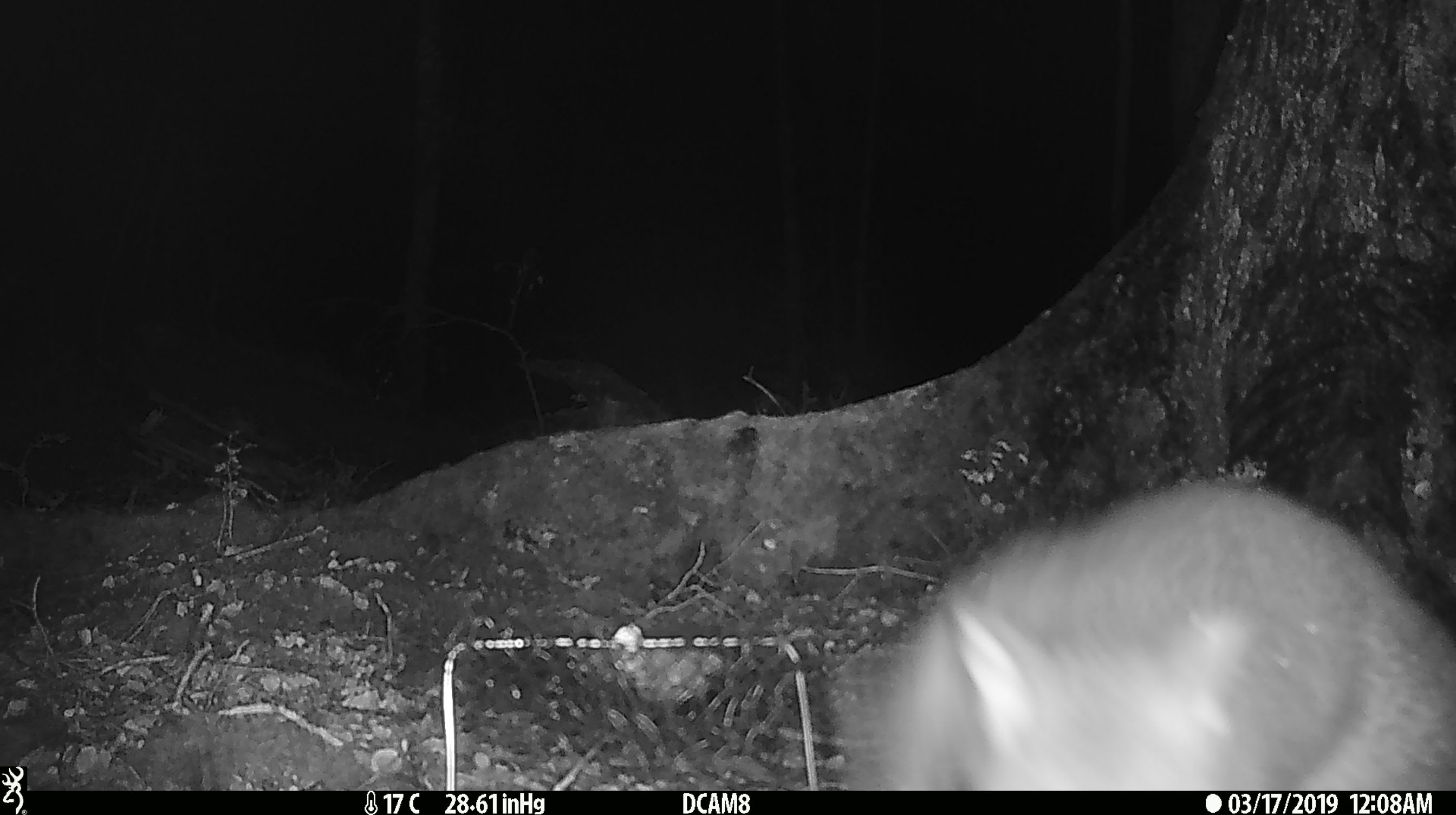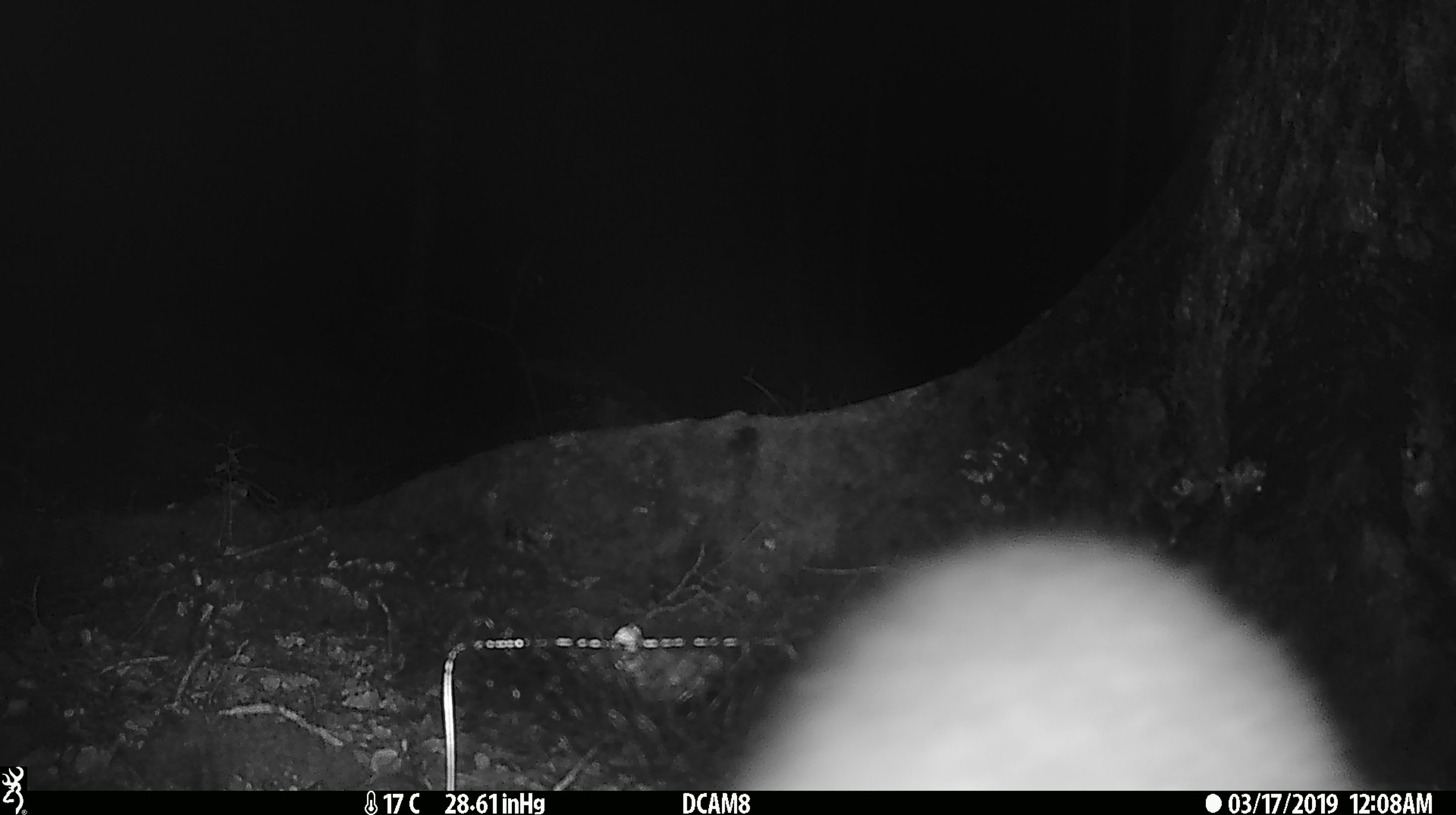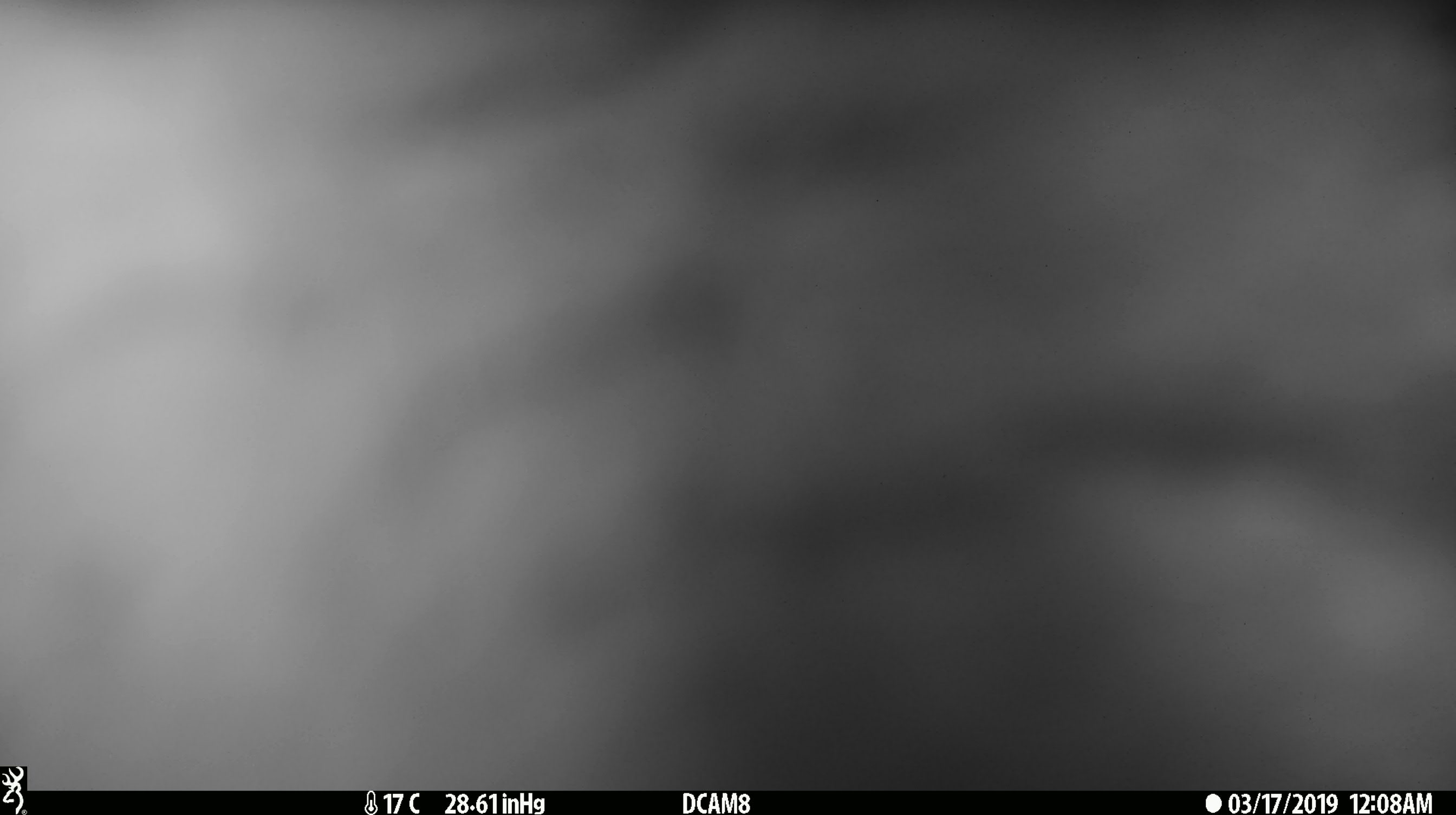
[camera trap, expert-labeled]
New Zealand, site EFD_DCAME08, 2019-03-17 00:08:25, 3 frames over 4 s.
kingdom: Animalia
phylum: Chordata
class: Mammalia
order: Diprotodontia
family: Phalangeridae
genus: Trichosurus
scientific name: Trichosurus vulpecula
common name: common brushtail possum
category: possum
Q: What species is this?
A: Possum (common brushtail possum) (Trichosurus vulpecula).